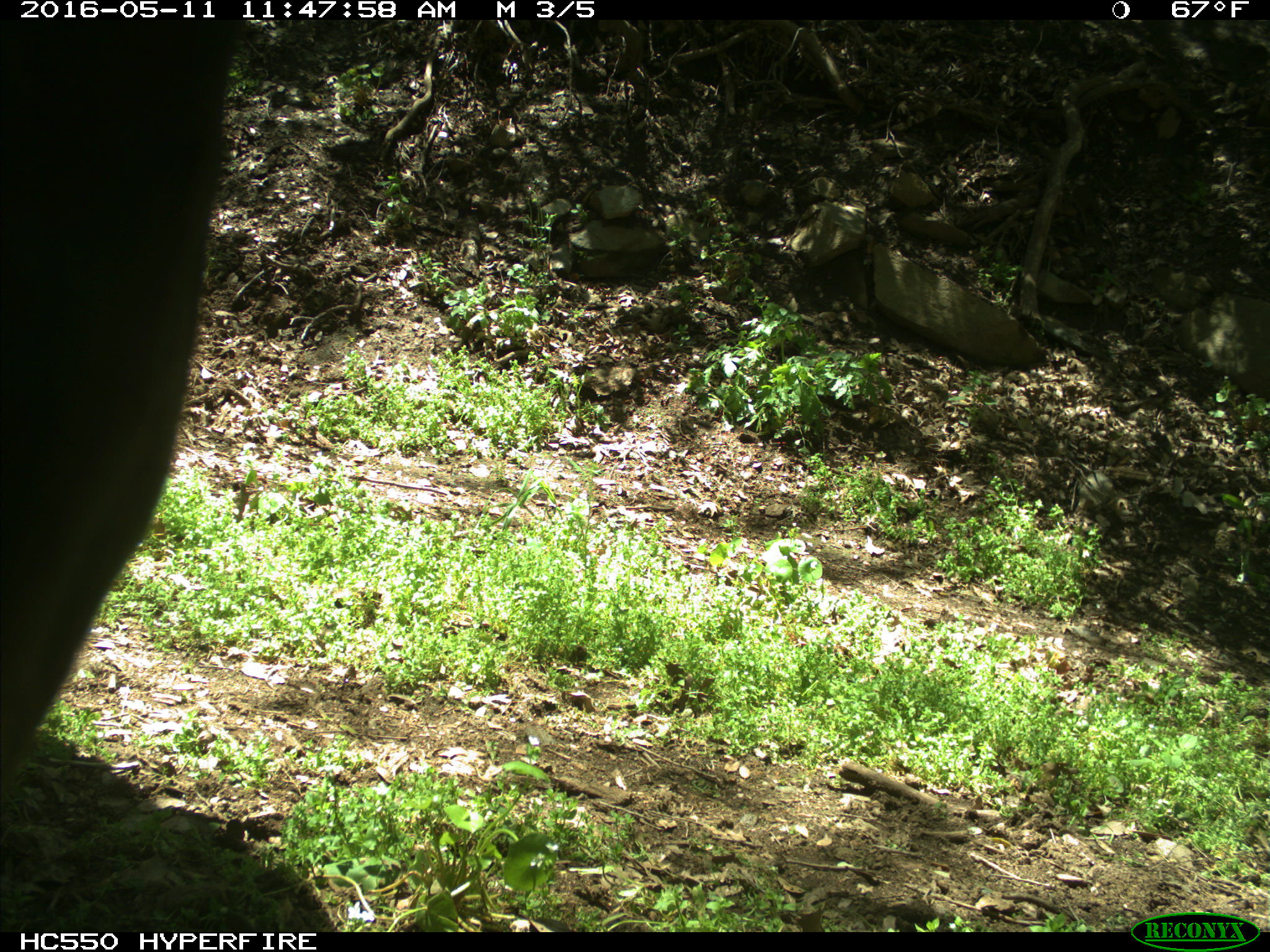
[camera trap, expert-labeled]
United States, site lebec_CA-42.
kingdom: Animalia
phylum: Chordata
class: Mammalia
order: Artiodactyla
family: Bovidae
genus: Bos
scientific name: Bos taurus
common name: domestic cow